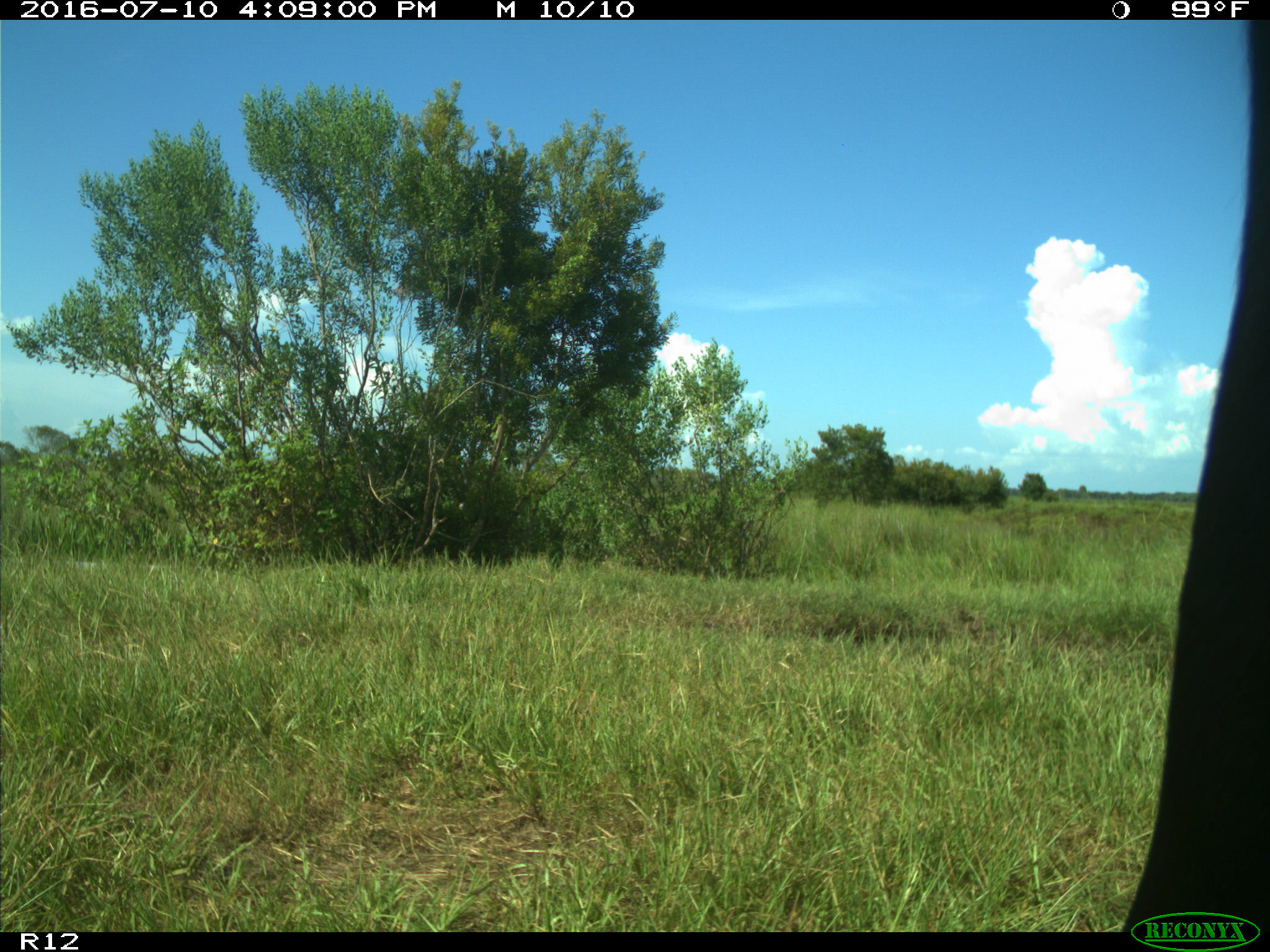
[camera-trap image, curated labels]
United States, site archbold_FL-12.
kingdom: Animalia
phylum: Chordata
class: Mammalia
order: Artiodactyla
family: Bovidae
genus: Bos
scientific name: Bos taurus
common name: domestic cow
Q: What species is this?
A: Bos taurus (domestic cow).